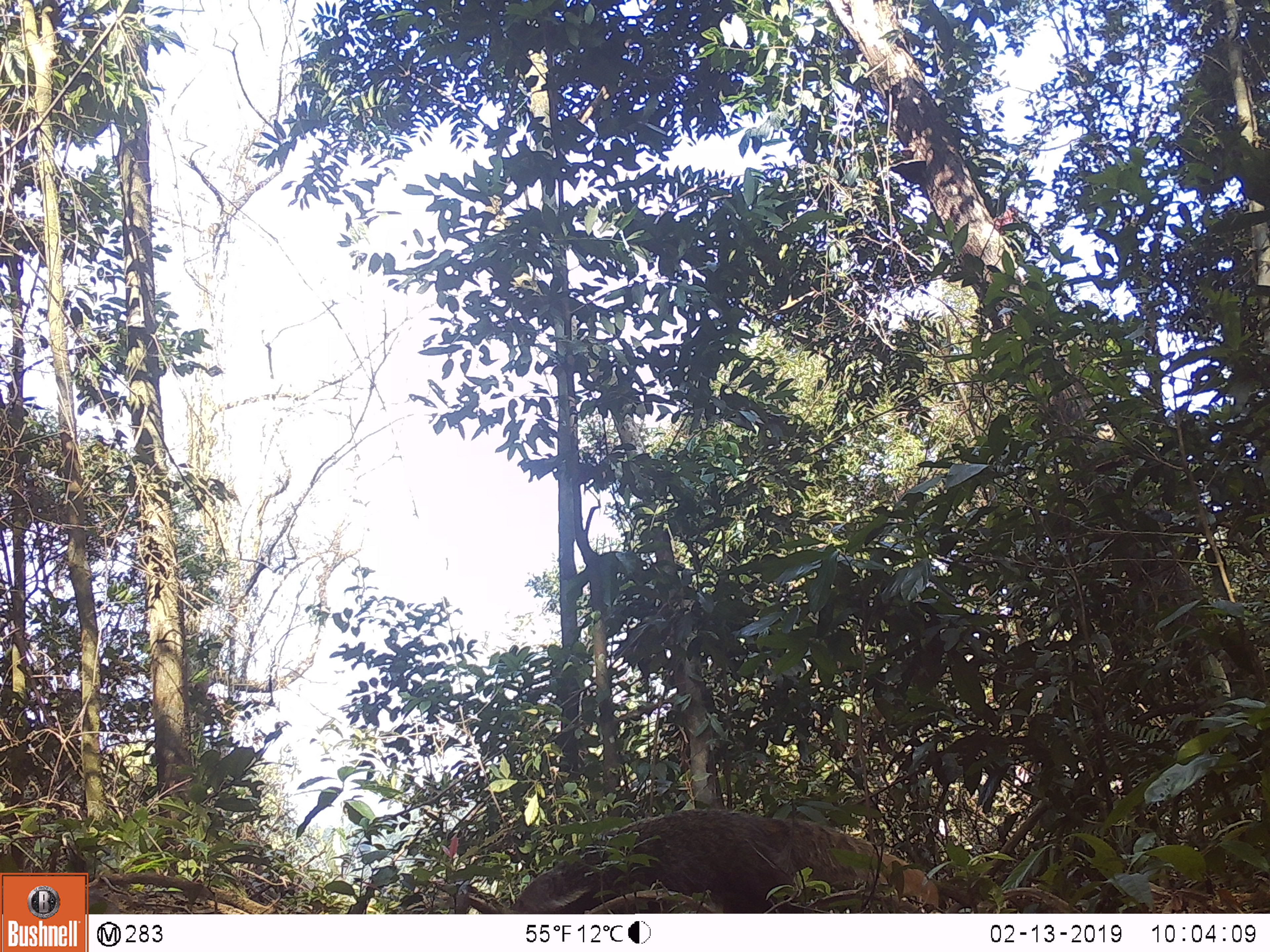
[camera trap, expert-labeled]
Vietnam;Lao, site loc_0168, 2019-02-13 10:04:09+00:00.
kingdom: Animalia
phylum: Chordata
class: Mammalia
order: Carnivora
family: Herpestidae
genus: Urva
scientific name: Urva urva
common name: crab-eating mongoose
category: crab eating mongoose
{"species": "crab eating mongoose (crab-eating mongoose) (Urva urva)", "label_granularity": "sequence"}